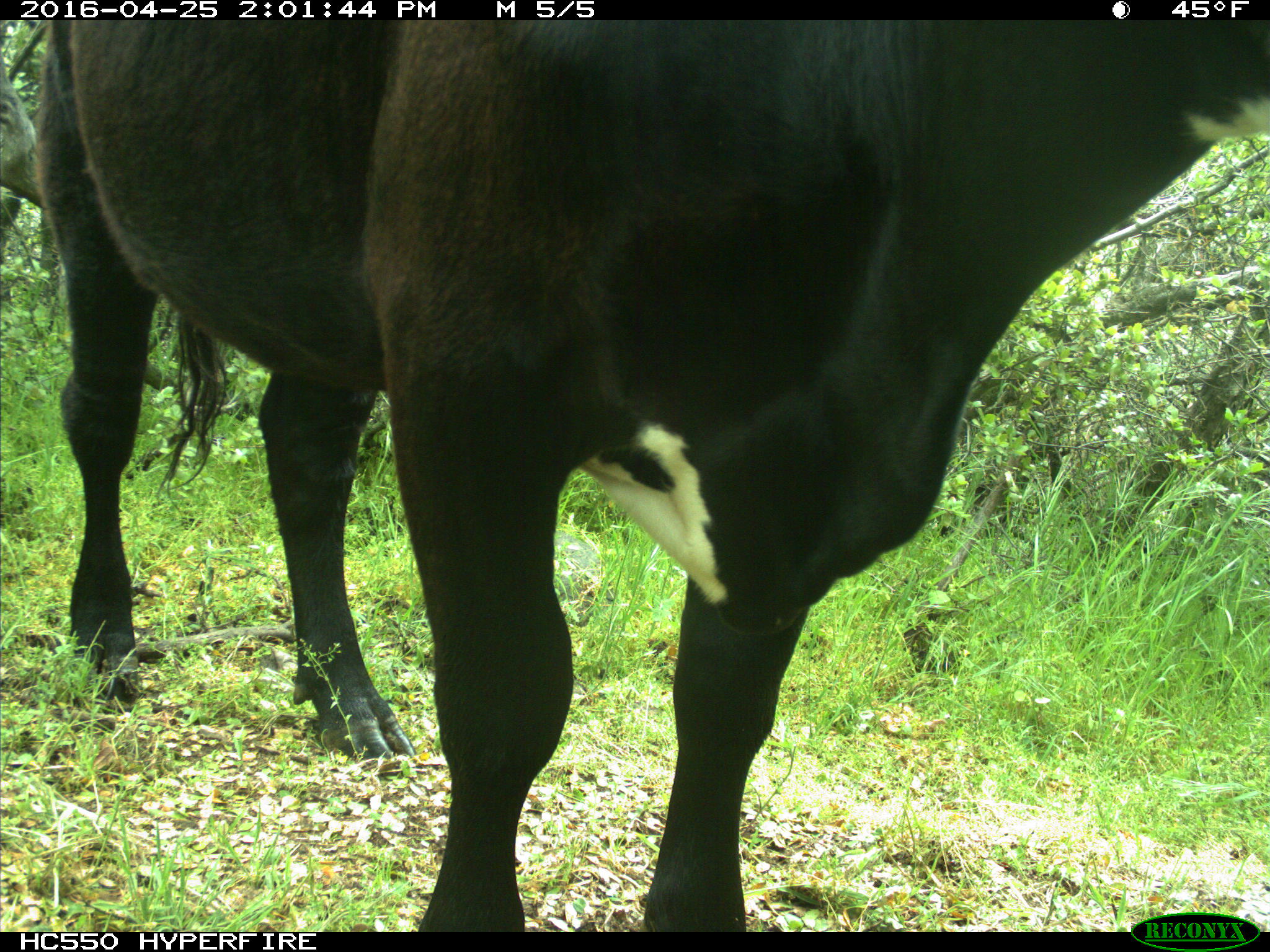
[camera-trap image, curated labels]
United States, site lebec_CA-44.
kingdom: Animalia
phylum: Chordata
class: Mammalia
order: Artiodactyla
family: Bovidae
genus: Bos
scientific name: Bos taurus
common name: domestic cow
Bos taurus (domestic cow).